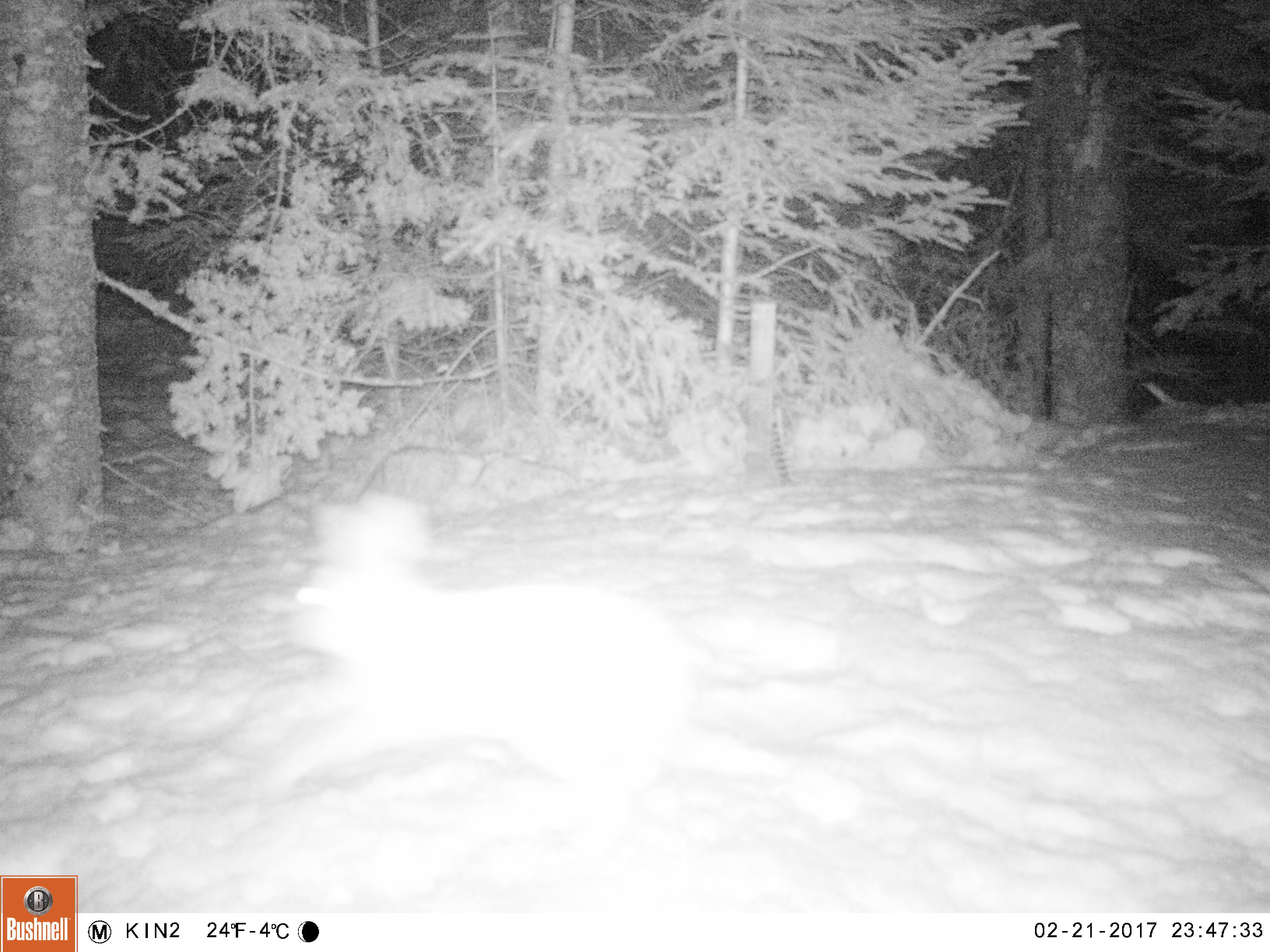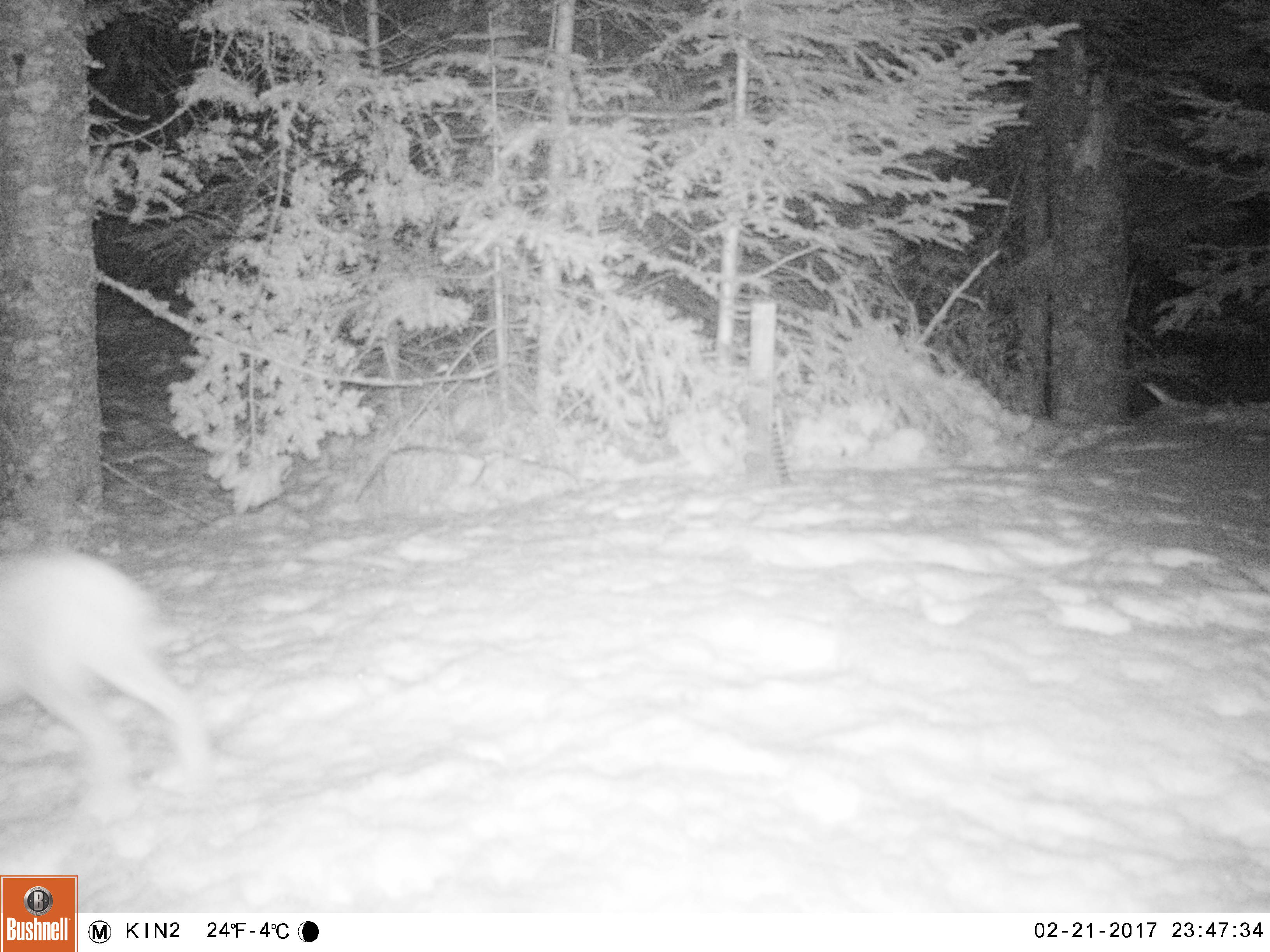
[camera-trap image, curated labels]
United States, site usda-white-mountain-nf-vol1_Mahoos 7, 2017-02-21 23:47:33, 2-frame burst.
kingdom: Animalia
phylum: Chordata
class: Mammalia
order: Lagomorpha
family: Leporidae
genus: Lepus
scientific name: Lepus americanus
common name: snowshoe hare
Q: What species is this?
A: Snowshoe hare (Lepus americanus).